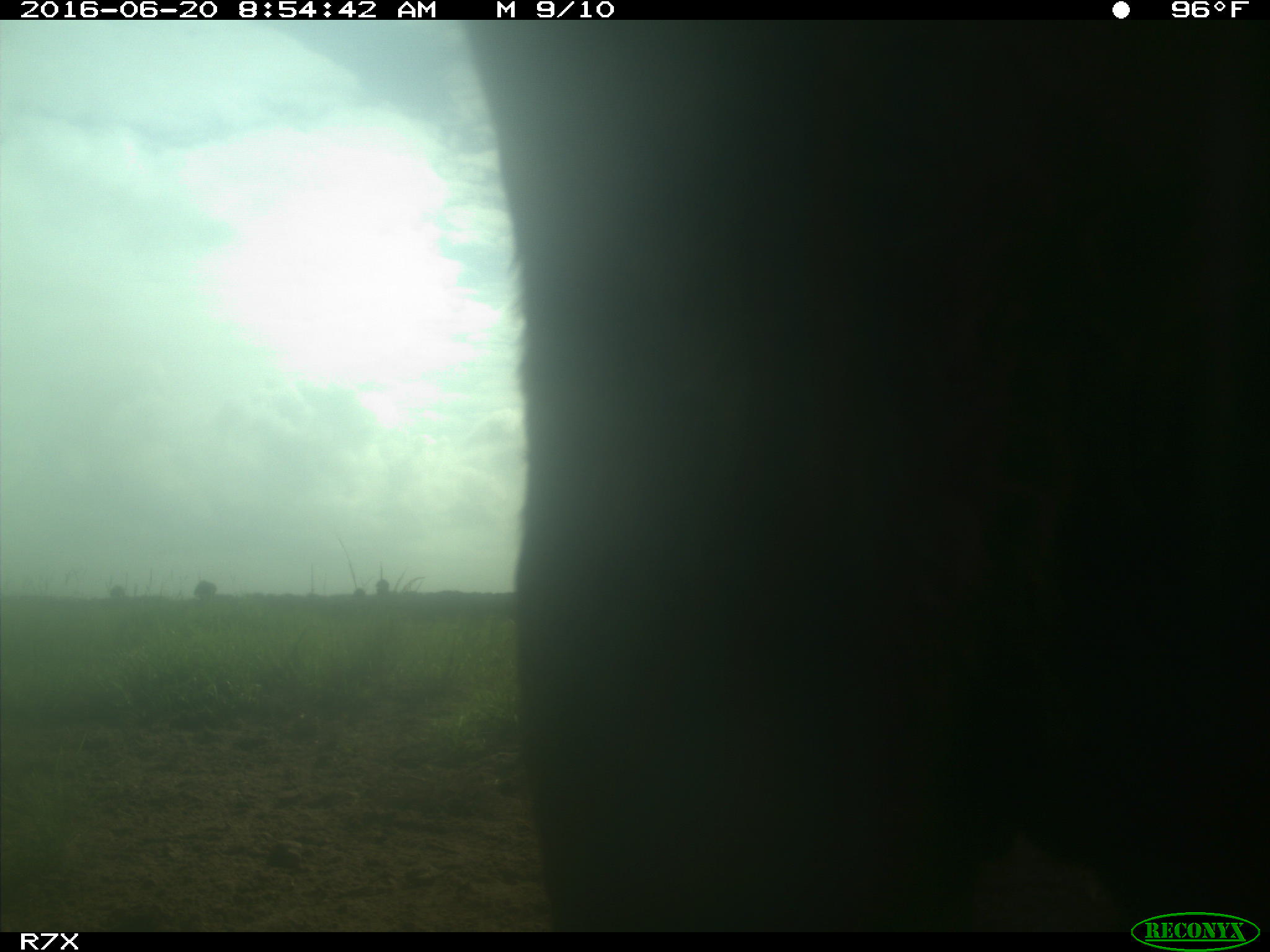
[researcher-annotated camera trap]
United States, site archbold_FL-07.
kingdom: Animalia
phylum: Chordata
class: Mammalia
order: Artiodactyla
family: Bovidae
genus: Bos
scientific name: Bos taurus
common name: domestic cow